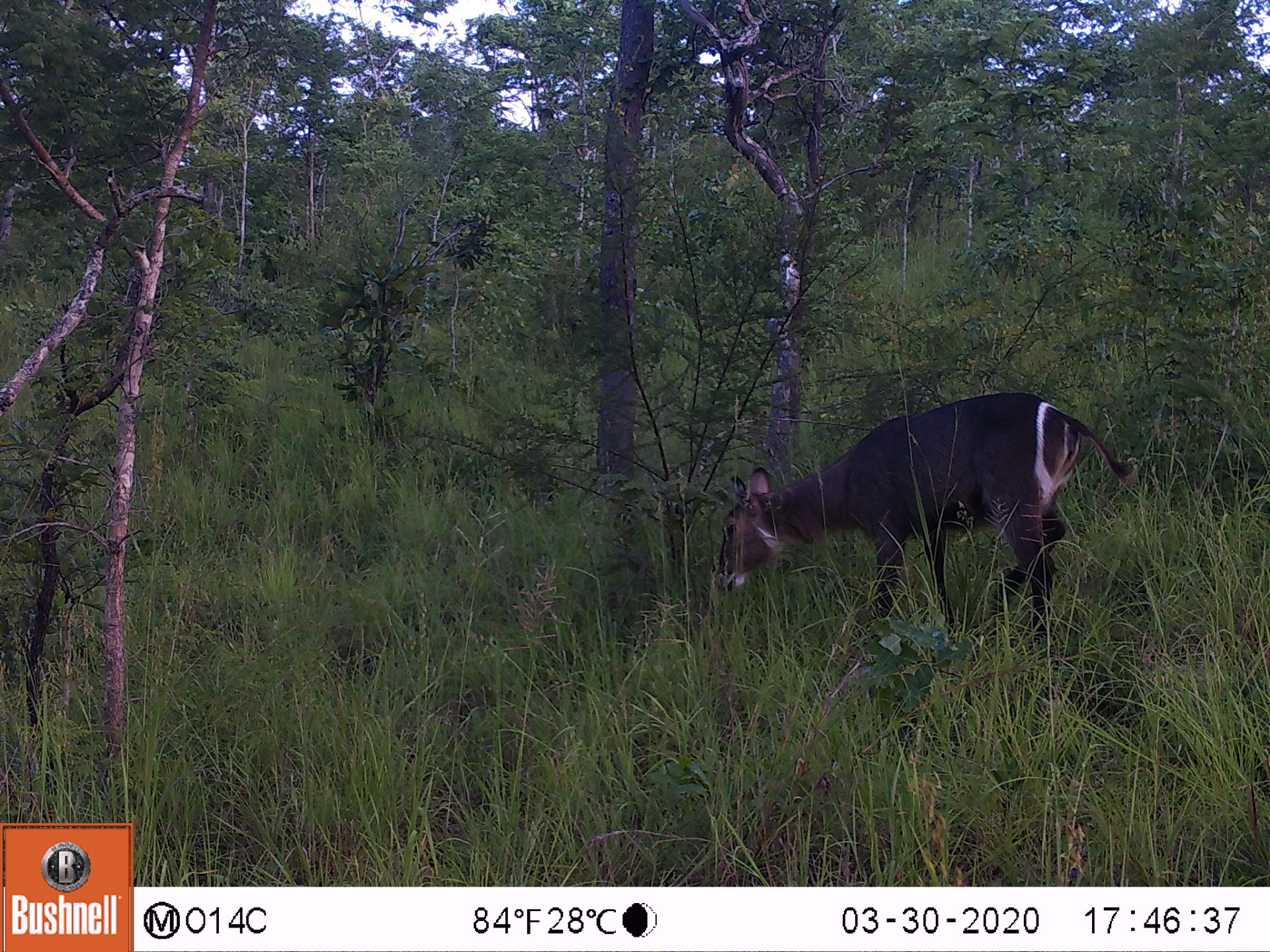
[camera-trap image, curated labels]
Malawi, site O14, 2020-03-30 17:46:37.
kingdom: Animalia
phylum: Chordata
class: Mammalia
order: Artiodactyla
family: Bovidae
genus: Kobus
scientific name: Kobus ellipsiprymnus ellipsiprymnus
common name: common waterbuck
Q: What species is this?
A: Common waterbuck (Kobus ellipsiprymnus ellipsiprymnus).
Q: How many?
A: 1.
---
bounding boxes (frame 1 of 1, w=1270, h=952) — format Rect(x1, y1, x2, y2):
common waterbuck: Rect(713, 380, 1096, 638)